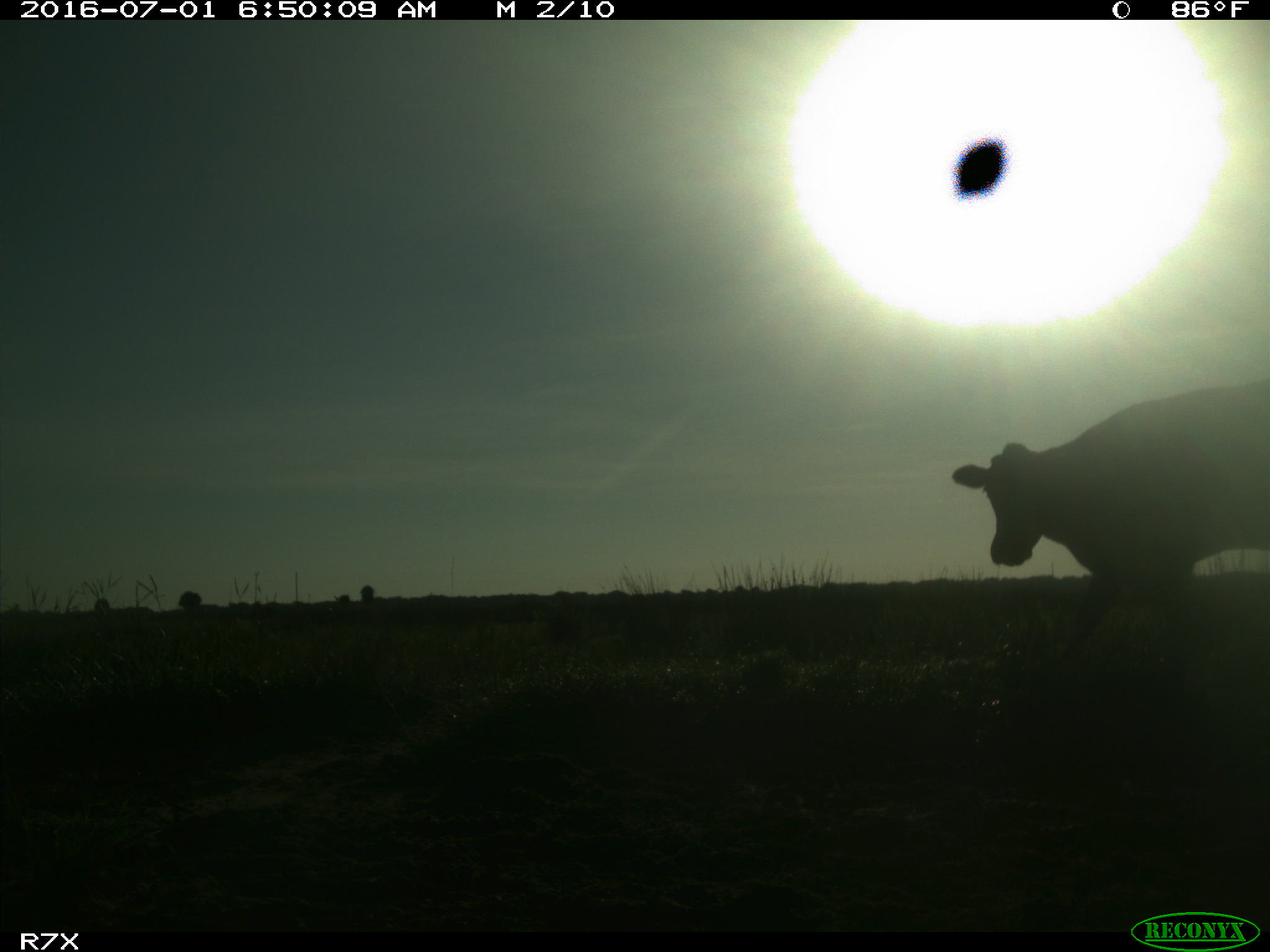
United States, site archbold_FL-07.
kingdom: Animalia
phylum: Chordata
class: Mammalia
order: Artiodactyla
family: Bovidae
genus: Bos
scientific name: Bos taurus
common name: domestic cow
Bos taurus (domestic cow).